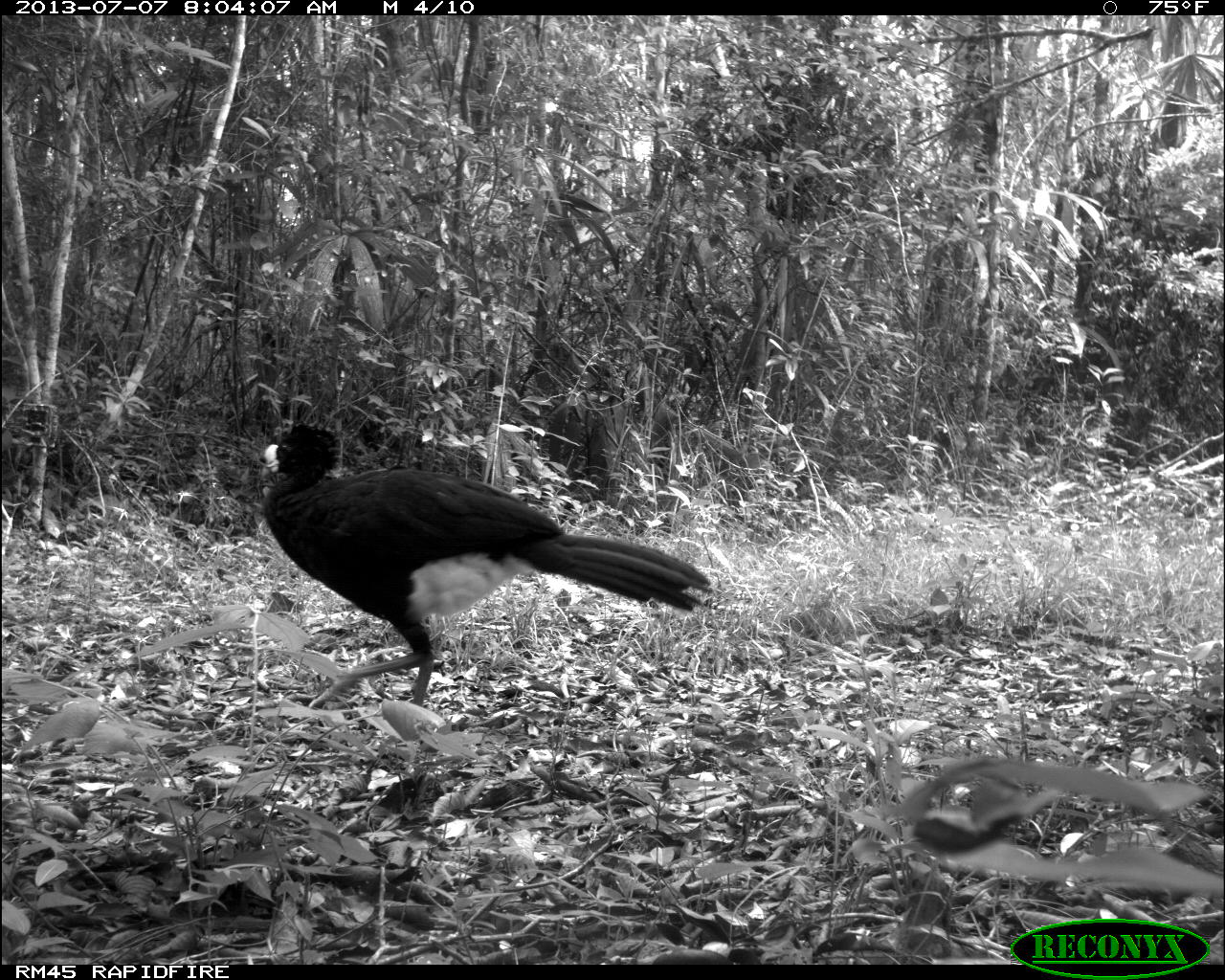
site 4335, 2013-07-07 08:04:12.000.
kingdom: Animalia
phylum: Chordata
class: Aves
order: Galliformes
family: Cracidae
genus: Crax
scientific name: Crax rubra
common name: great curassow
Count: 1.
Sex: male.